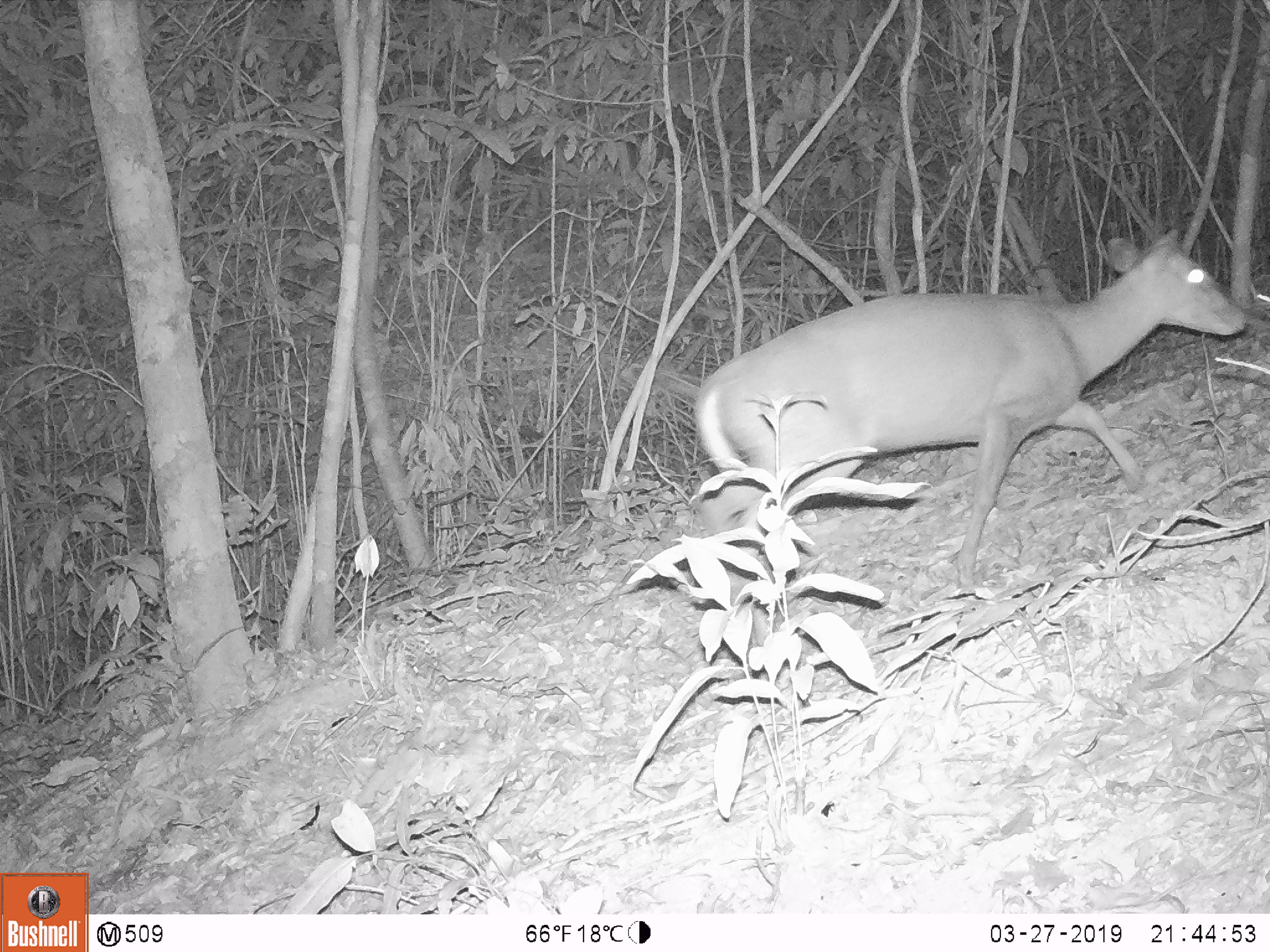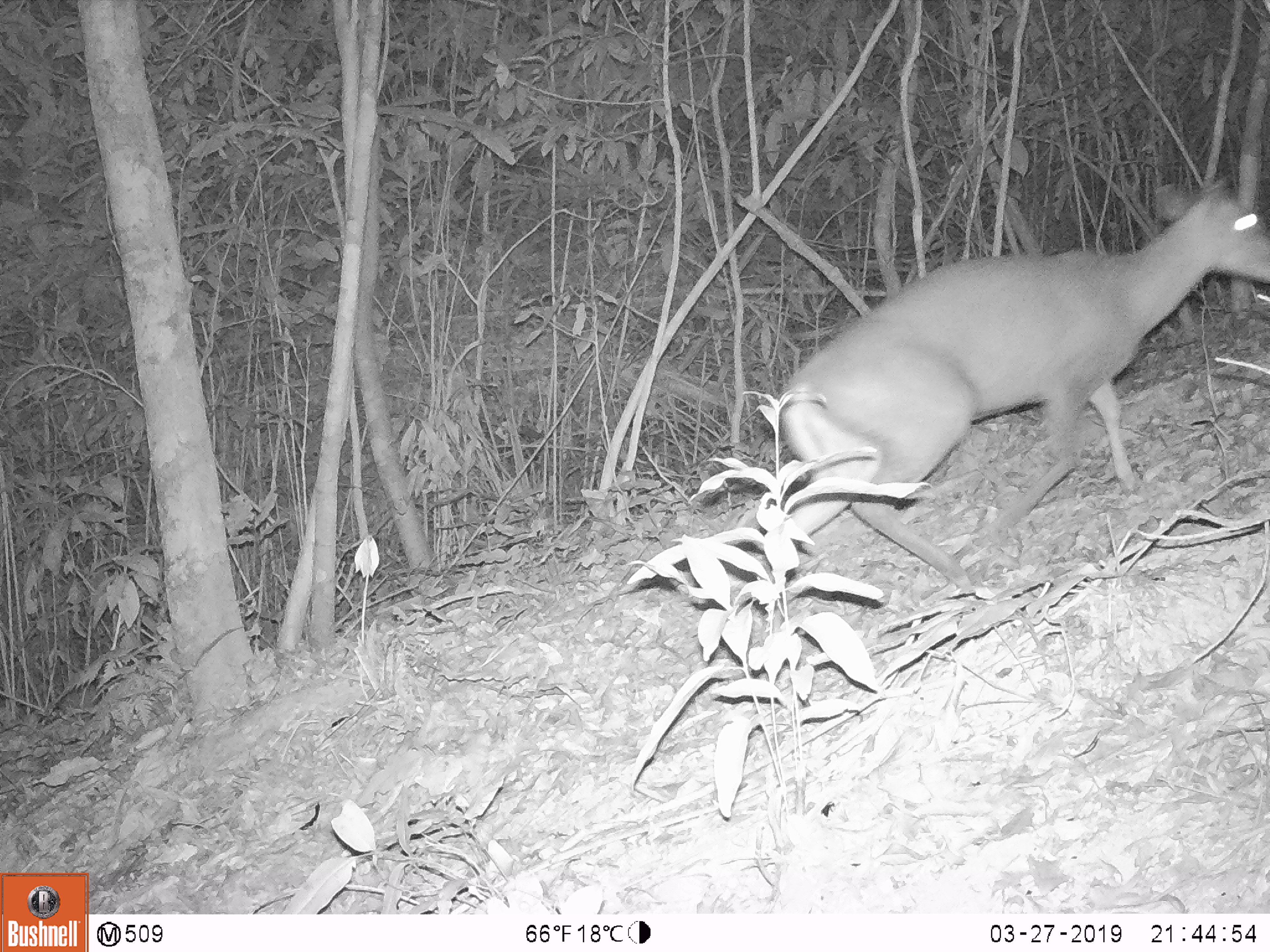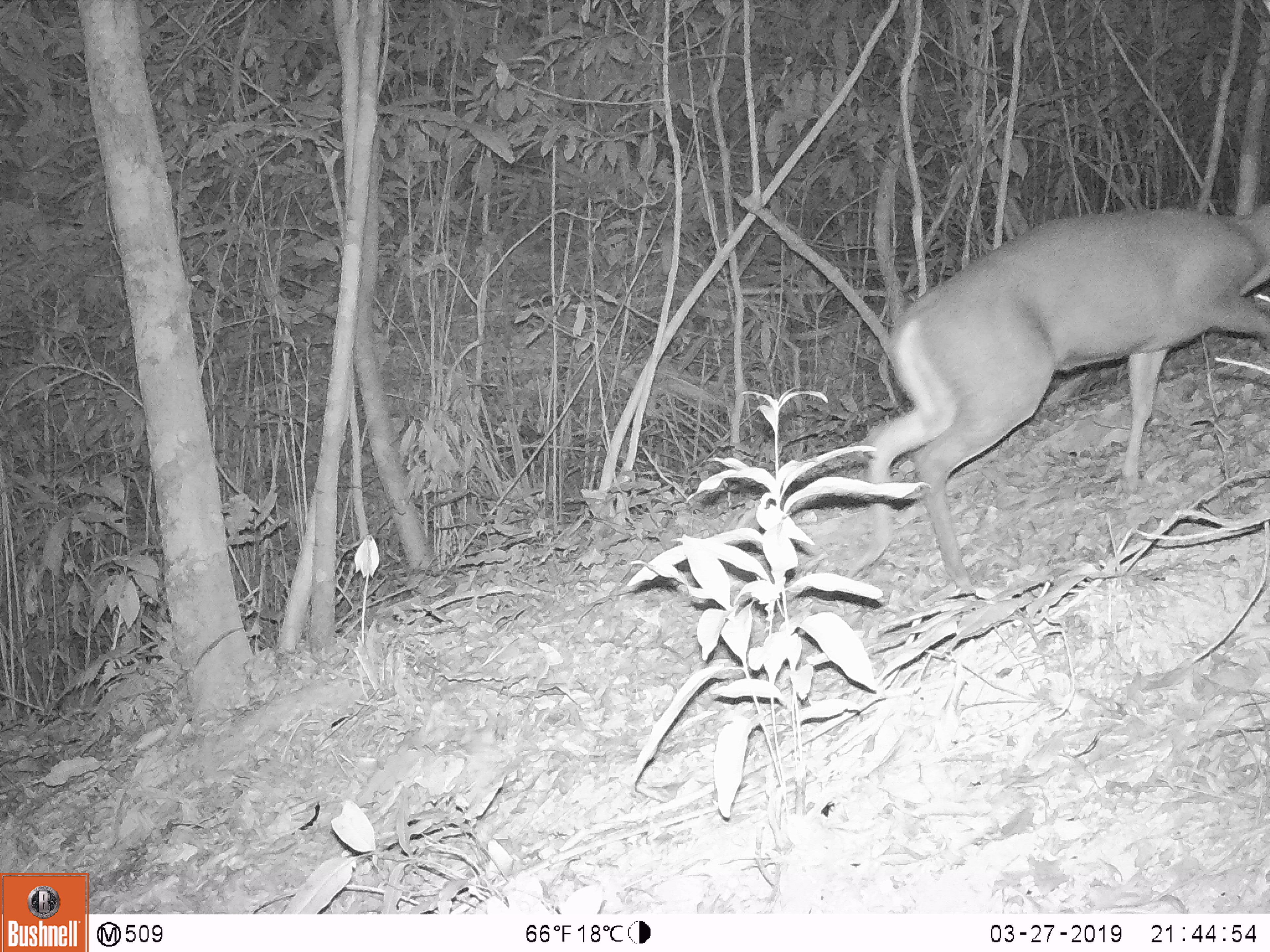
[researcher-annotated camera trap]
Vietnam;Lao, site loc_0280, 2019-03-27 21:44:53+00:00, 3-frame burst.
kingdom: Animalia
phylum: Chordata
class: Mammalia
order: Artiodactyla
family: Cervidae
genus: Muntiacus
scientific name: Muntiacus rooseveltorum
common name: roosevelt's muntjac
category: roosevelts muntjac group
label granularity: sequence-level